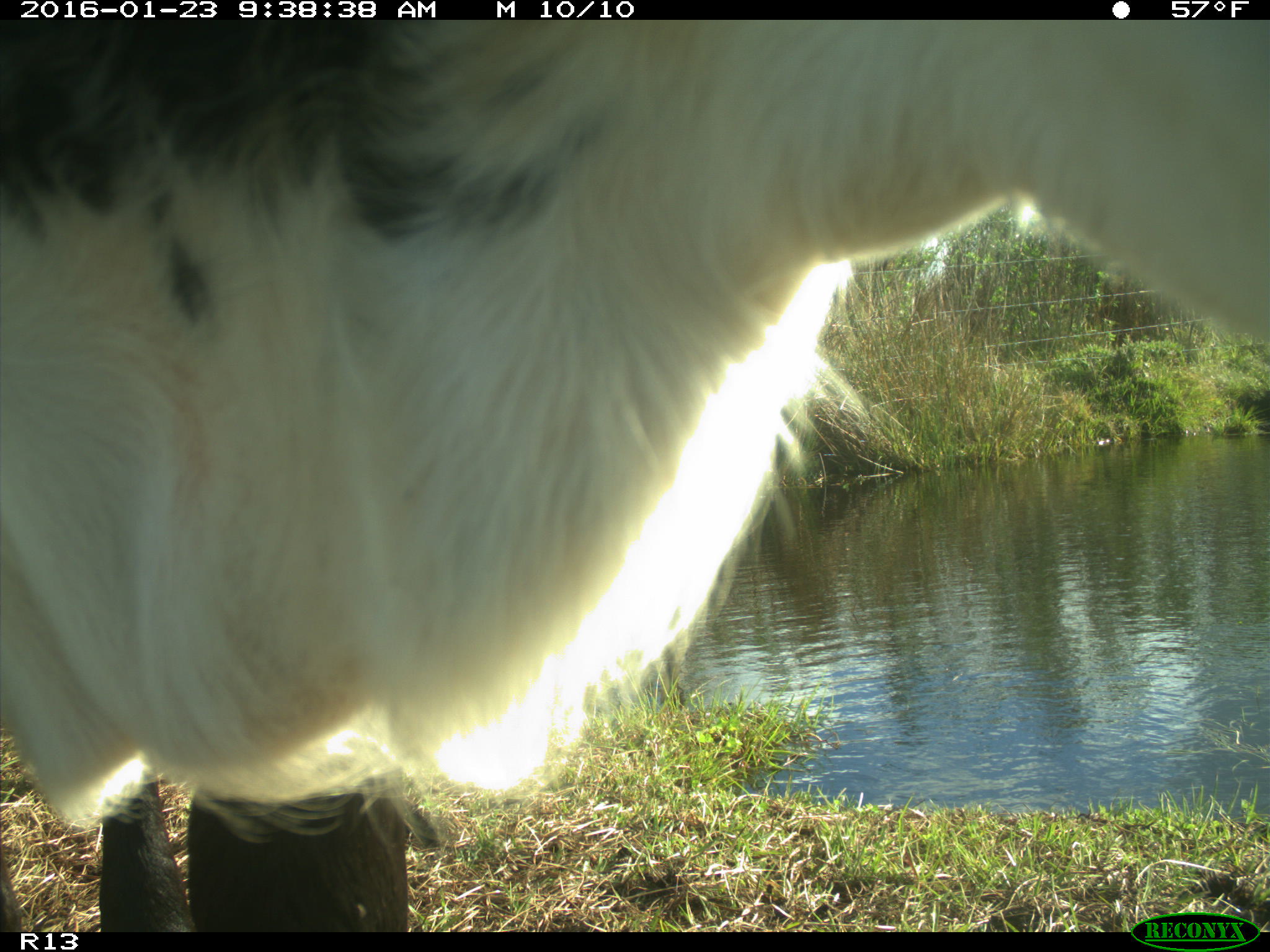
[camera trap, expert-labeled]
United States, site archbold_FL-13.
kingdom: Animalia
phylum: Chordata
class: Mammalia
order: Artiodactyla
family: Bovidae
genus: Bos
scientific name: Bos taurus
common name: domestic cow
Bos taurus (domestic cow).